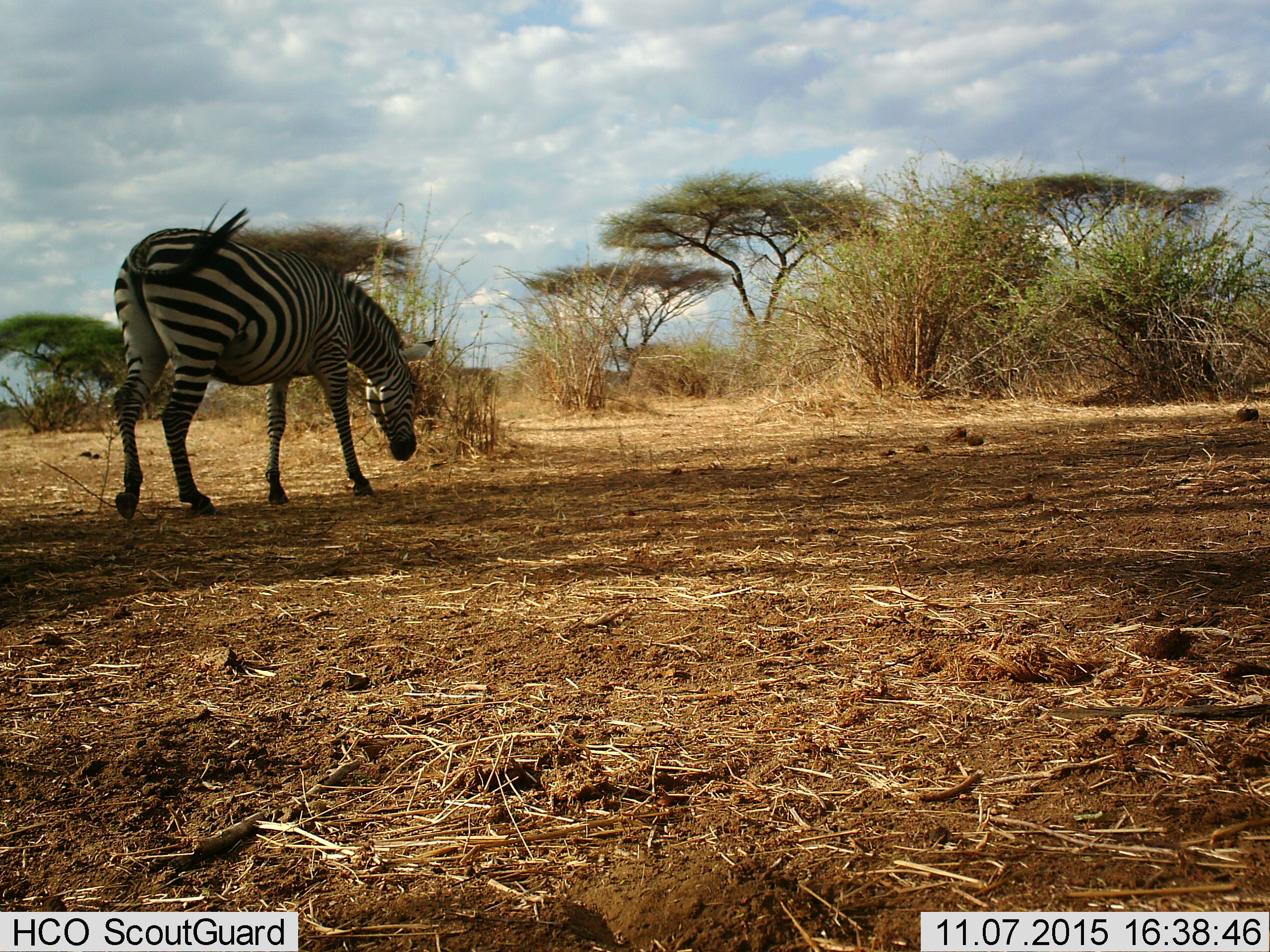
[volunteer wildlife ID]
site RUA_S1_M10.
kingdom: Animalia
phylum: Chordata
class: Mammalia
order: Perissodactyla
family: Equidae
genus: Equus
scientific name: Equus quagga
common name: plains zebra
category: zebraplains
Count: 1.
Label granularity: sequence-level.